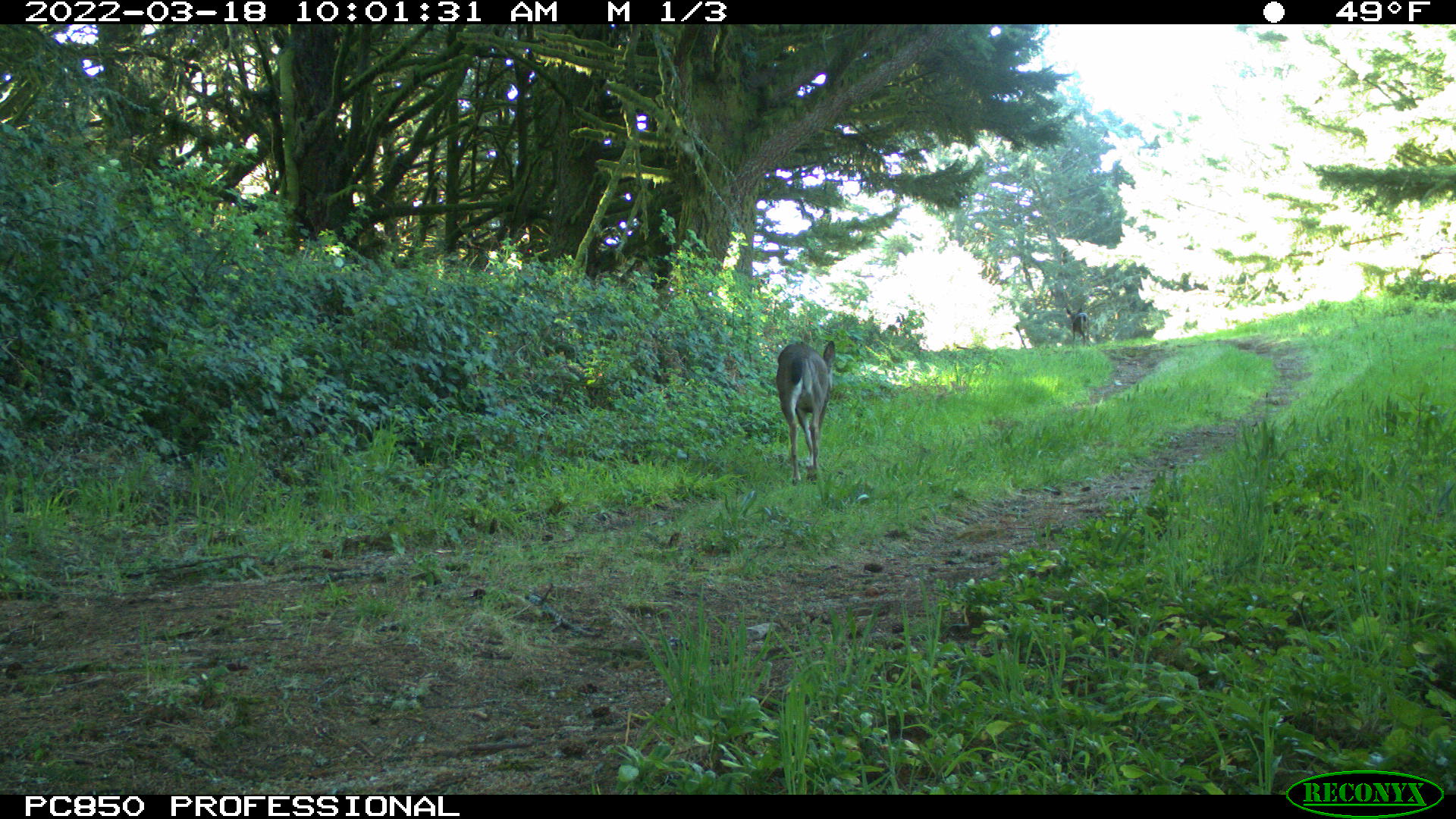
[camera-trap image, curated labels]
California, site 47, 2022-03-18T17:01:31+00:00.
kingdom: Animalia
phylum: Chordata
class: Mammalia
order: Artiodactyla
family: Cervidae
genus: Odocoileus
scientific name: Odocoileus hemionus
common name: mule deer